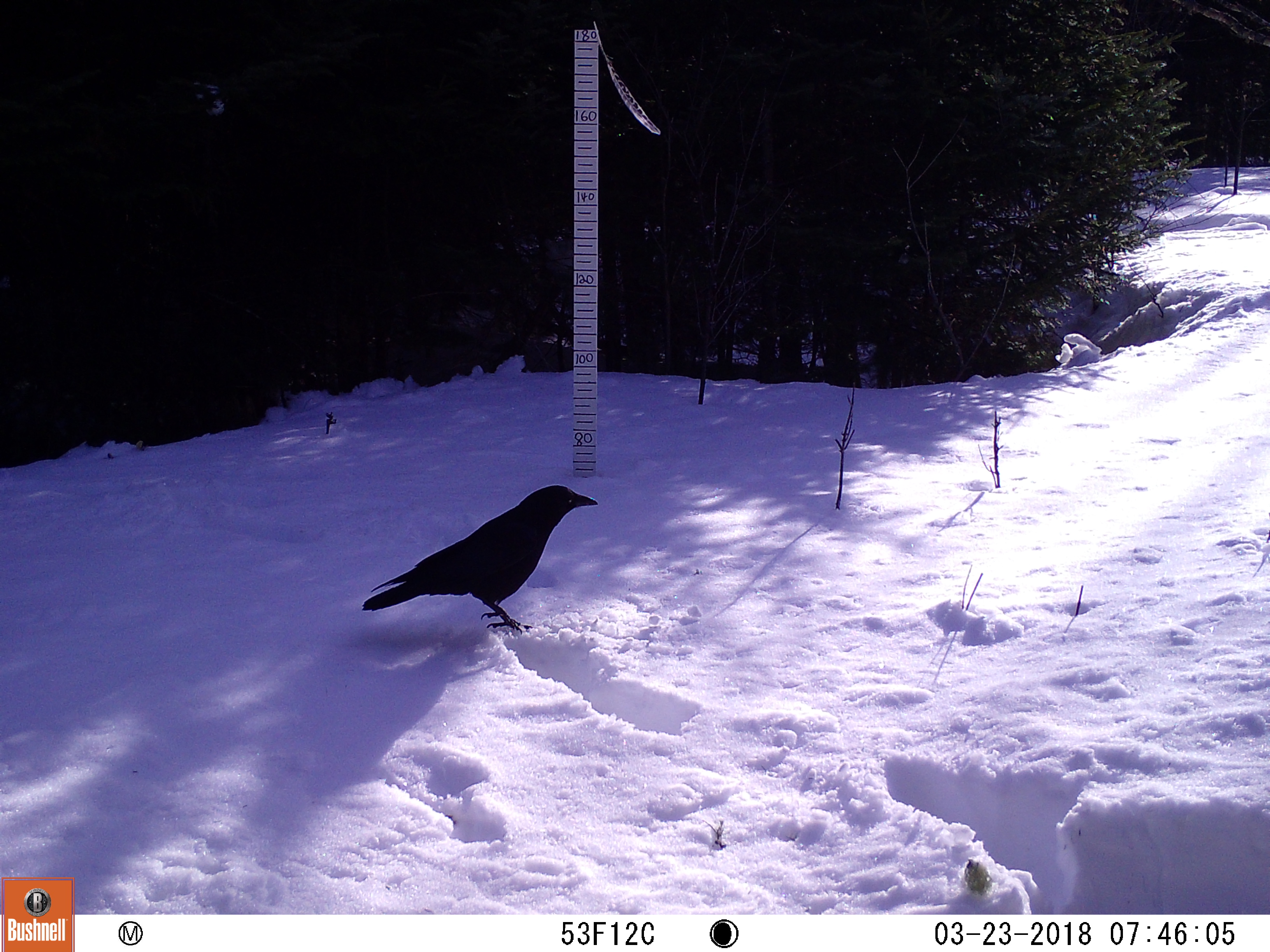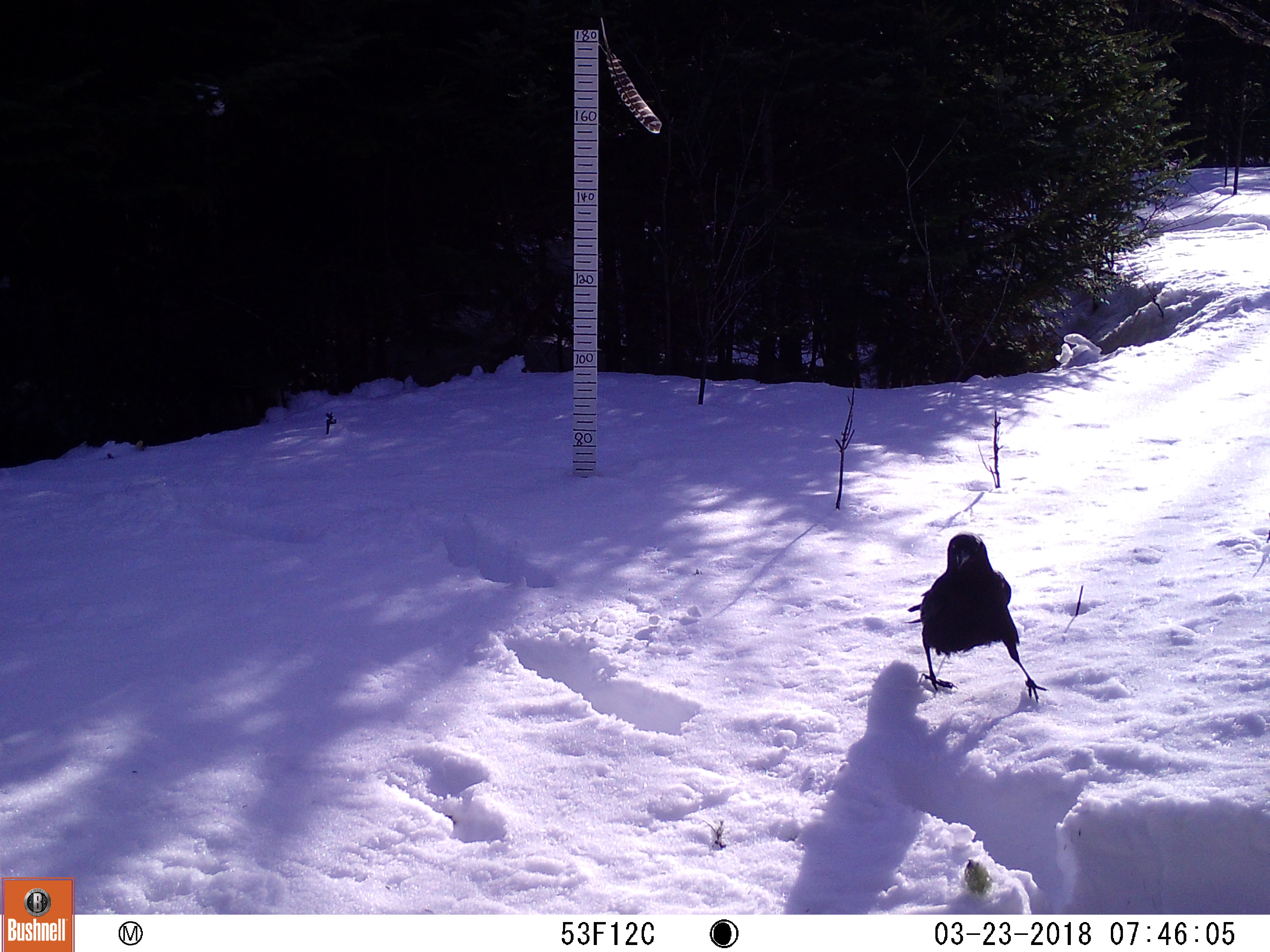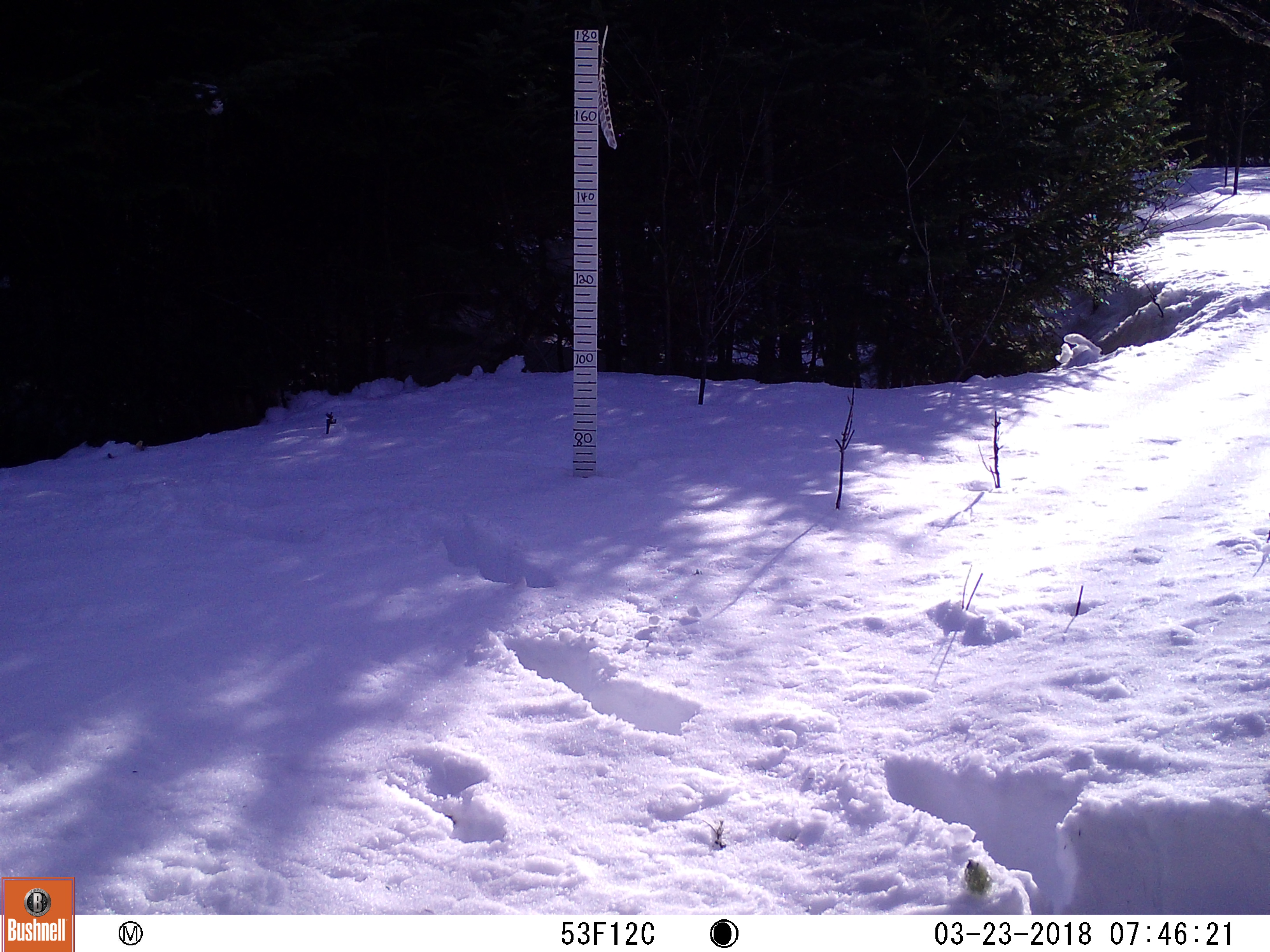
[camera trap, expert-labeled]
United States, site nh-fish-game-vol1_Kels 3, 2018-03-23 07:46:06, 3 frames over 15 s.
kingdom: Animalia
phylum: Chordata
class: Aves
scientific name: Aves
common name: bird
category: bird sp.